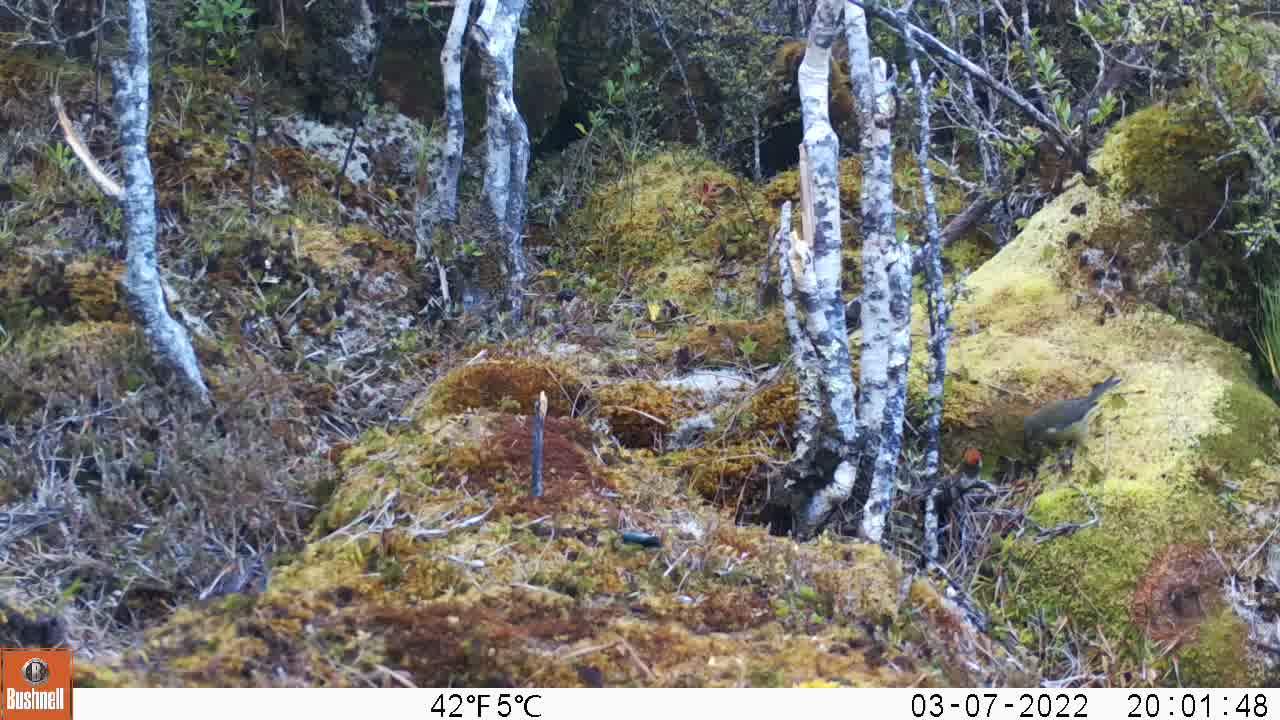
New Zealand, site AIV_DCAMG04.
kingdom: Animalia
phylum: Chordata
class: Aves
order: Passeriformes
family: Meliphagidae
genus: Anthornis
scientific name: Anthornis melanura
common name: new zealand bellbird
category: bellbird